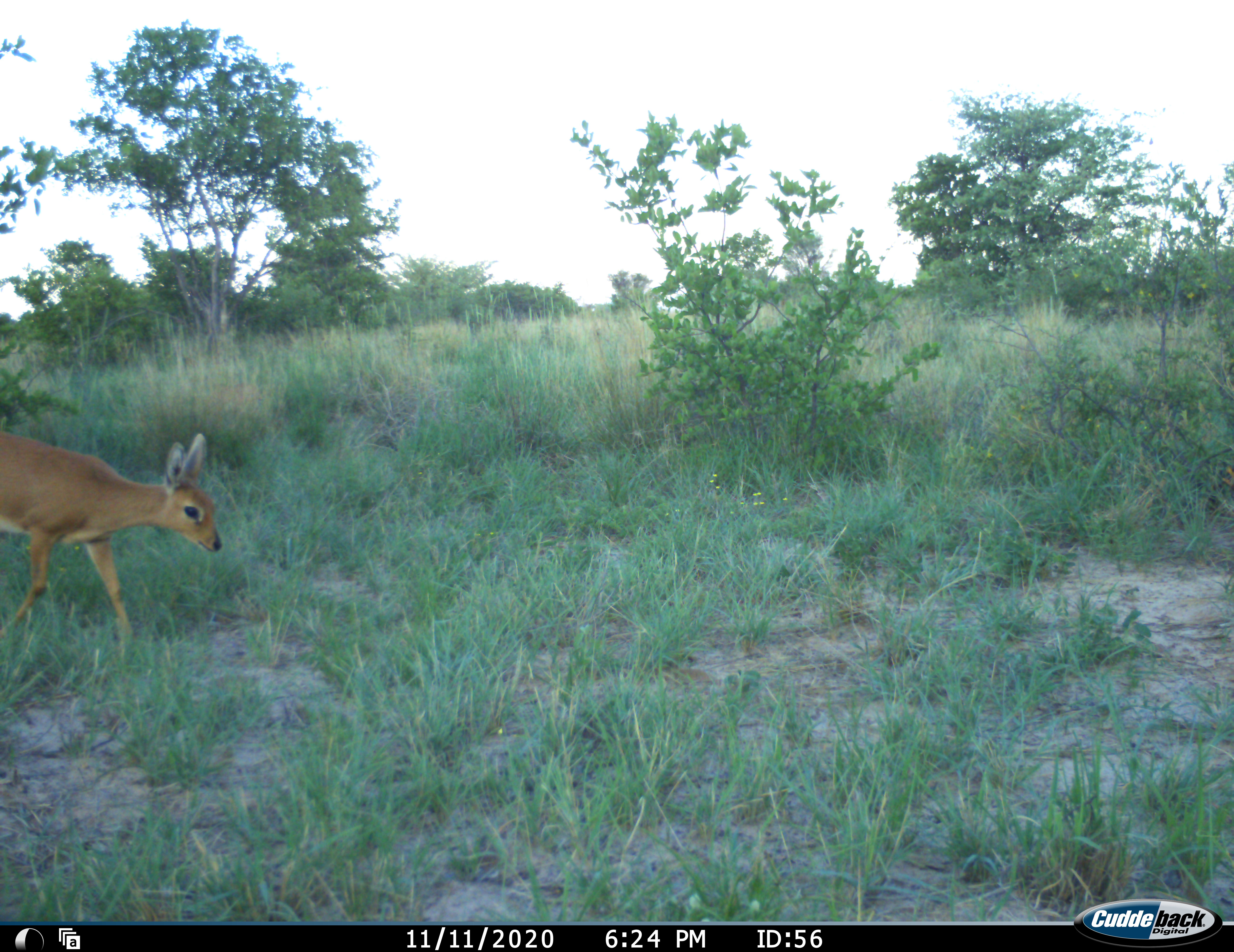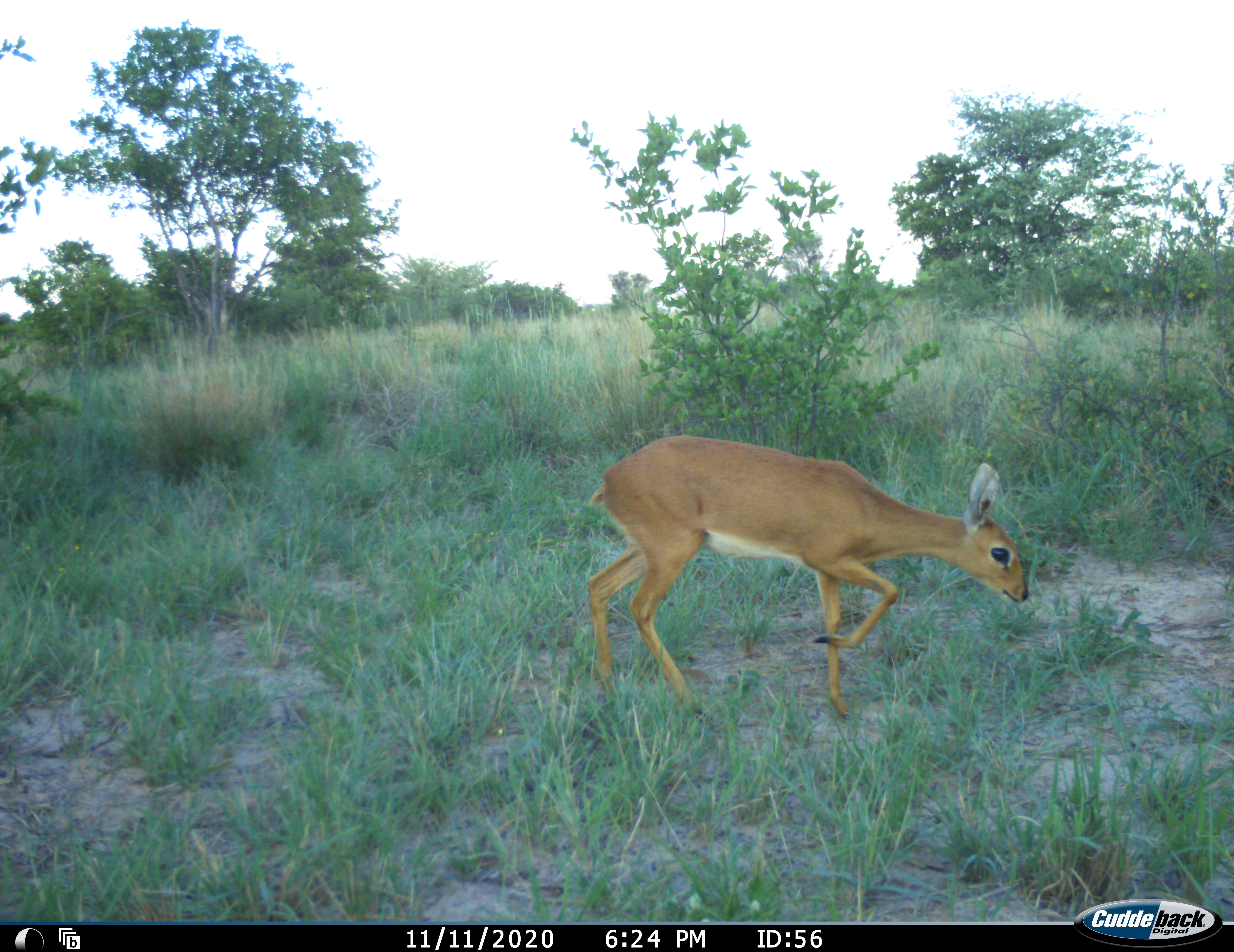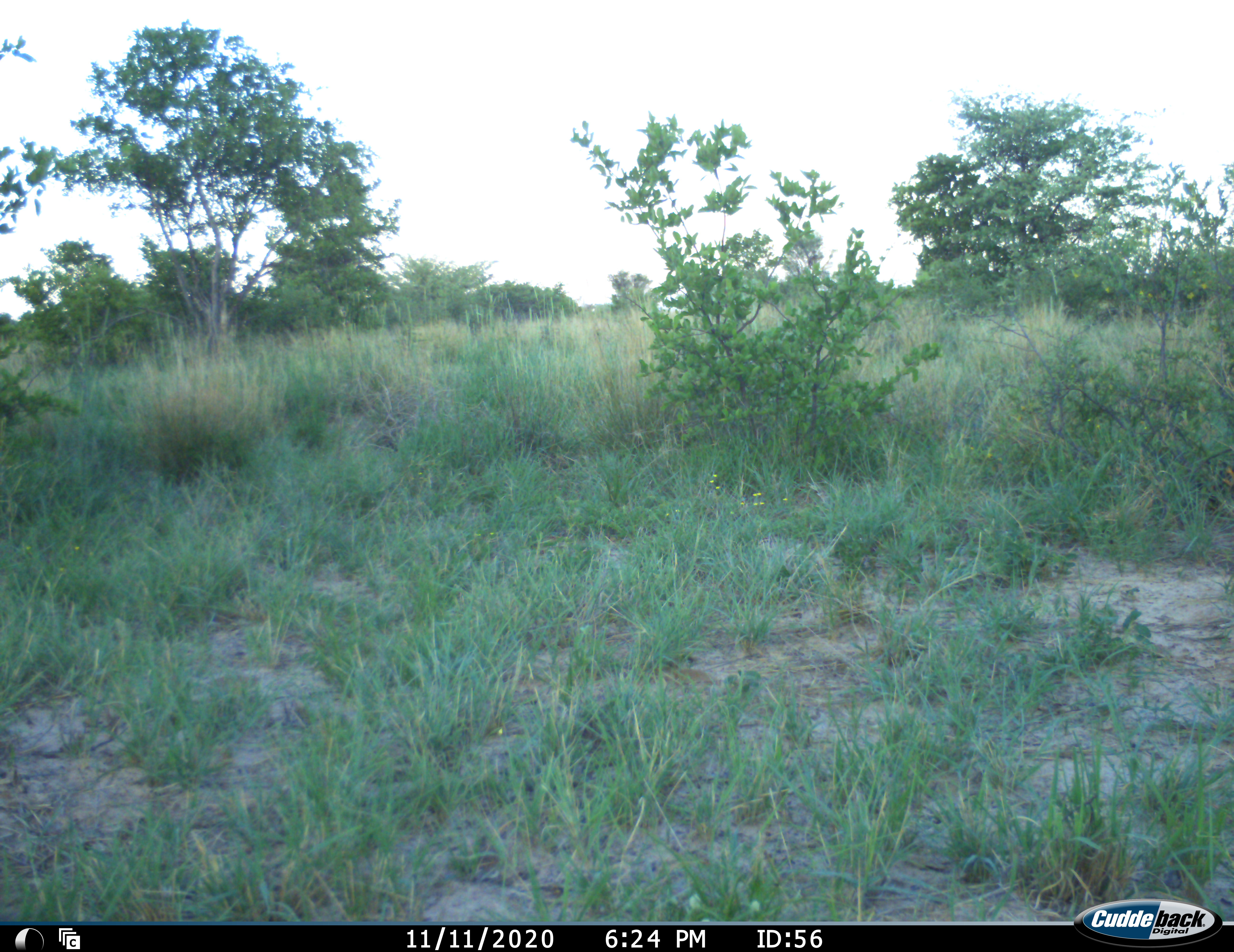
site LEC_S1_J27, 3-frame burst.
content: unidentified animal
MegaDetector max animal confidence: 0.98